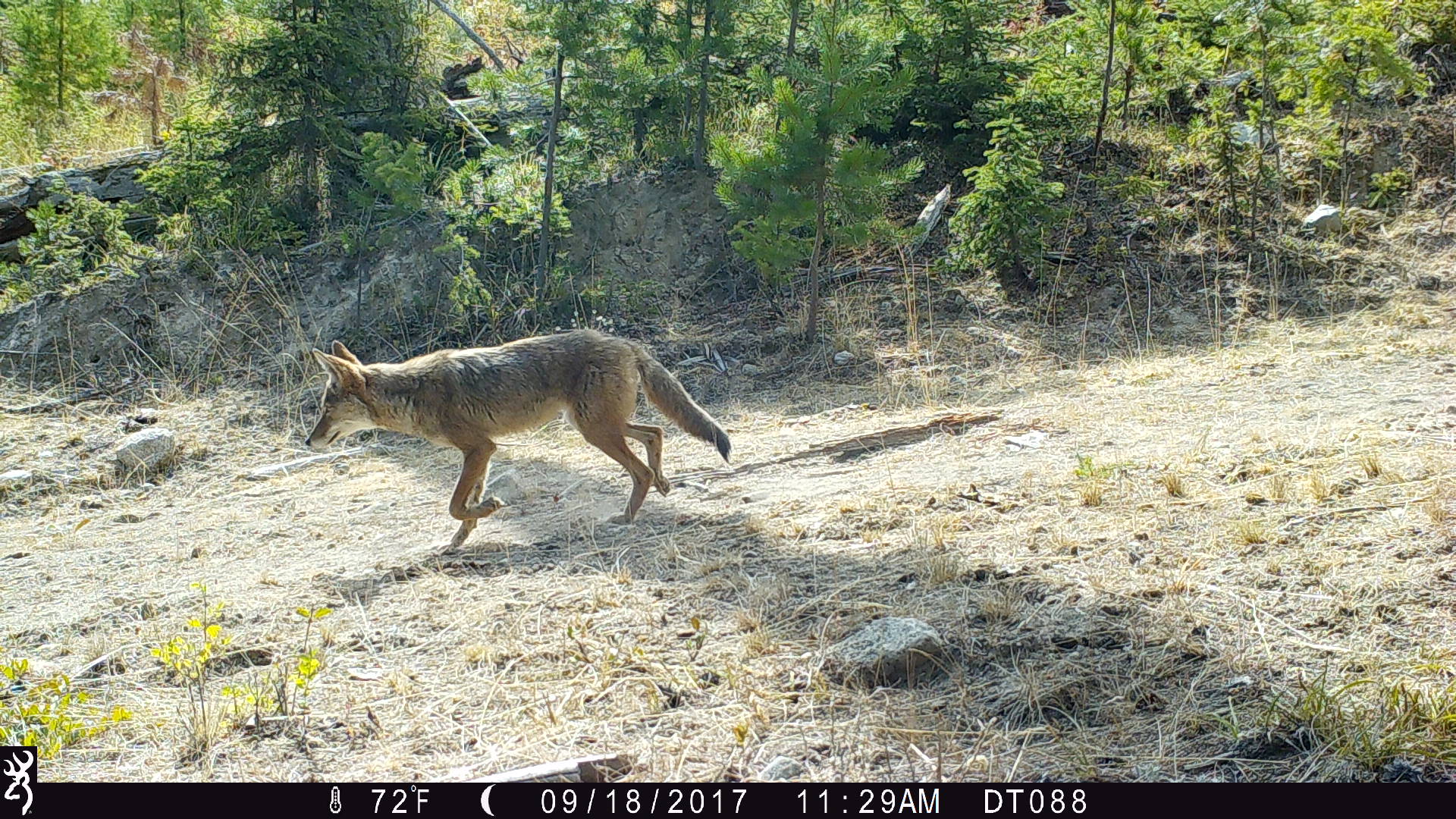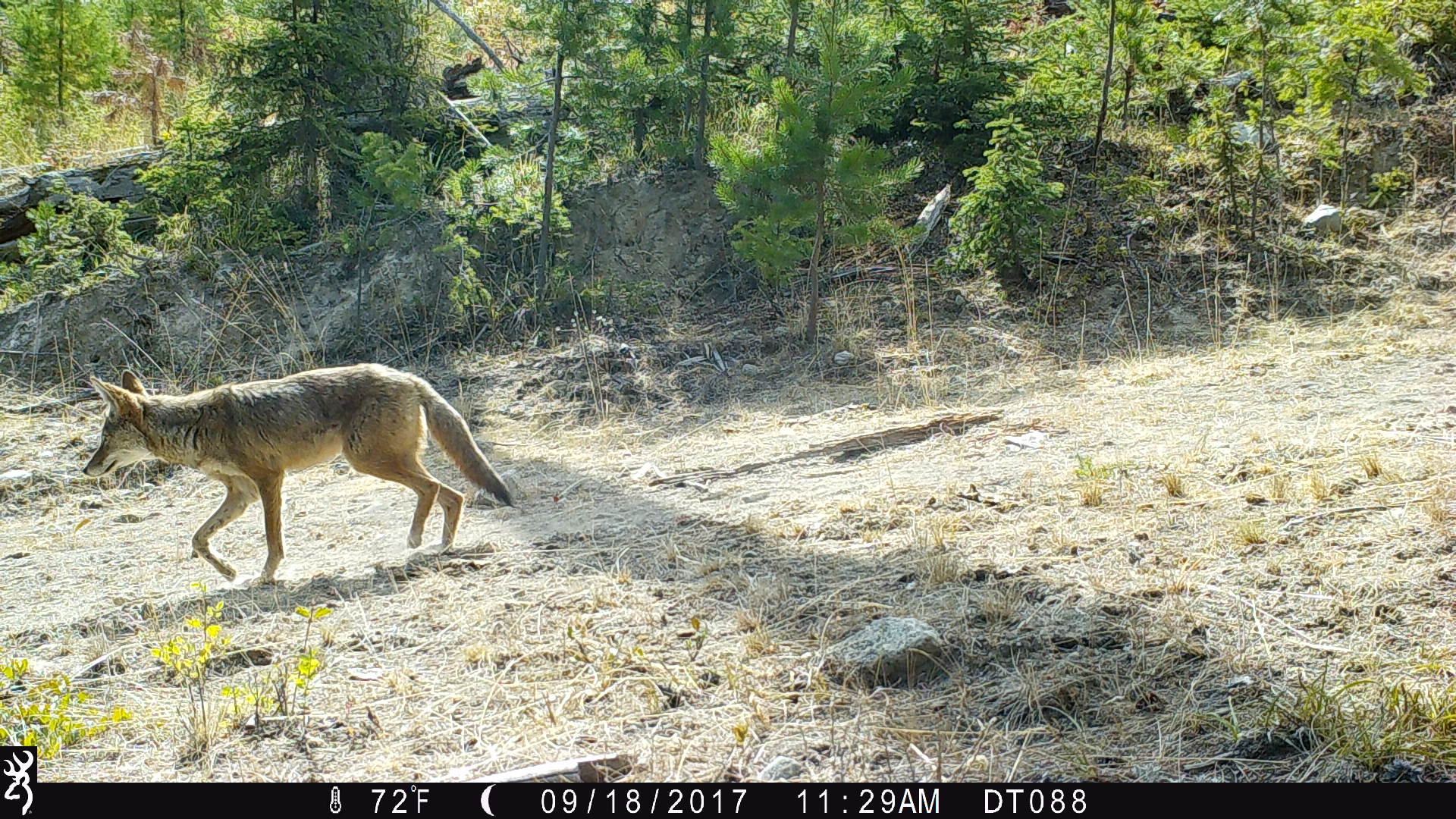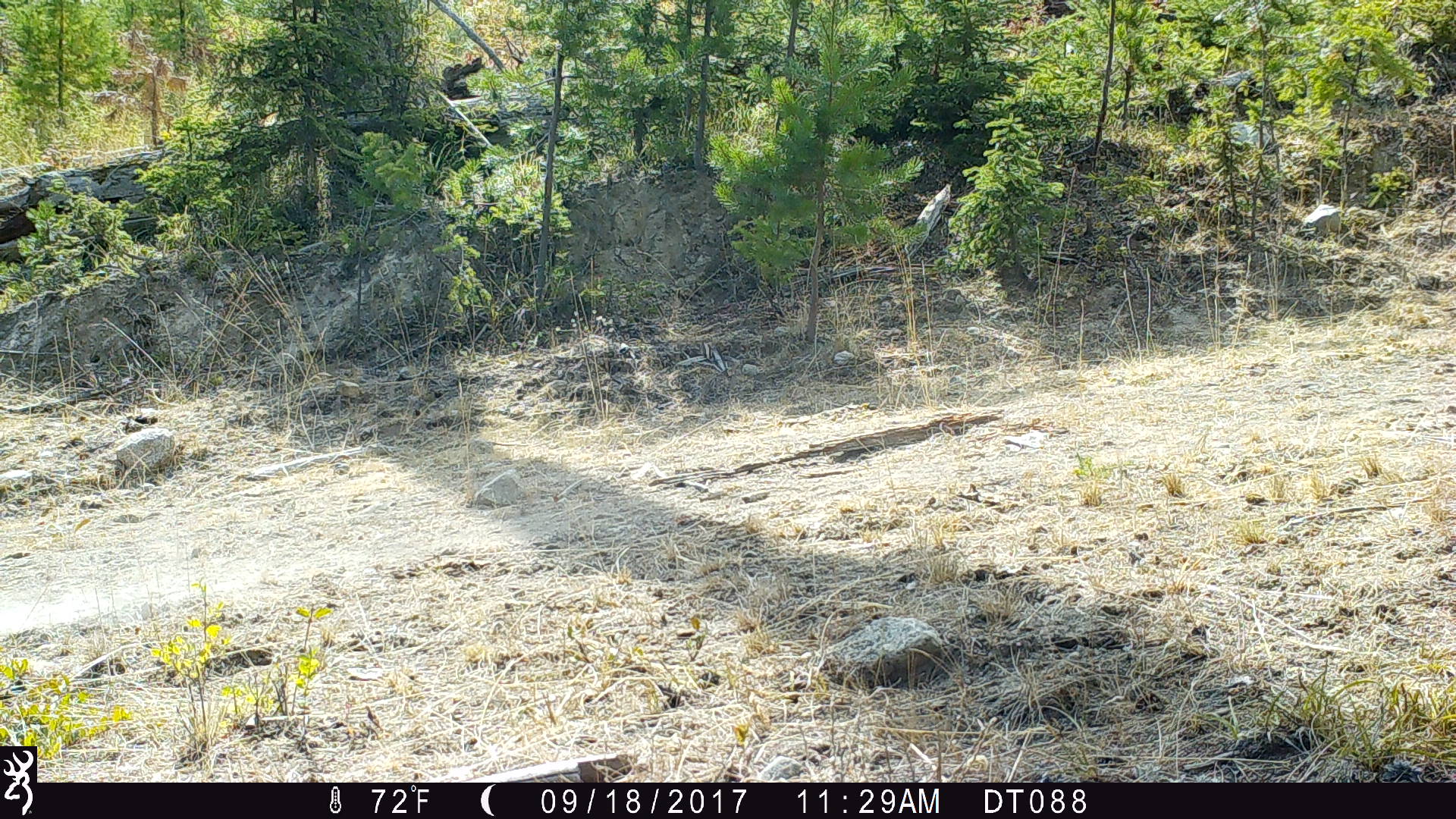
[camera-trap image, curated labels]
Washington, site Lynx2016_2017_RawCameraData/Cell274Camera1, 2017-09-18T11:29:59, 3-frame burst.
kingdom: Animalia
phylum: Chordata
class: Mammalia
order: Carnivora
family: Canidae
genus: Canis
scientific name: Canis latrans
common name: coyote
Canis latrans (coyote). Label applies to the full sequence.